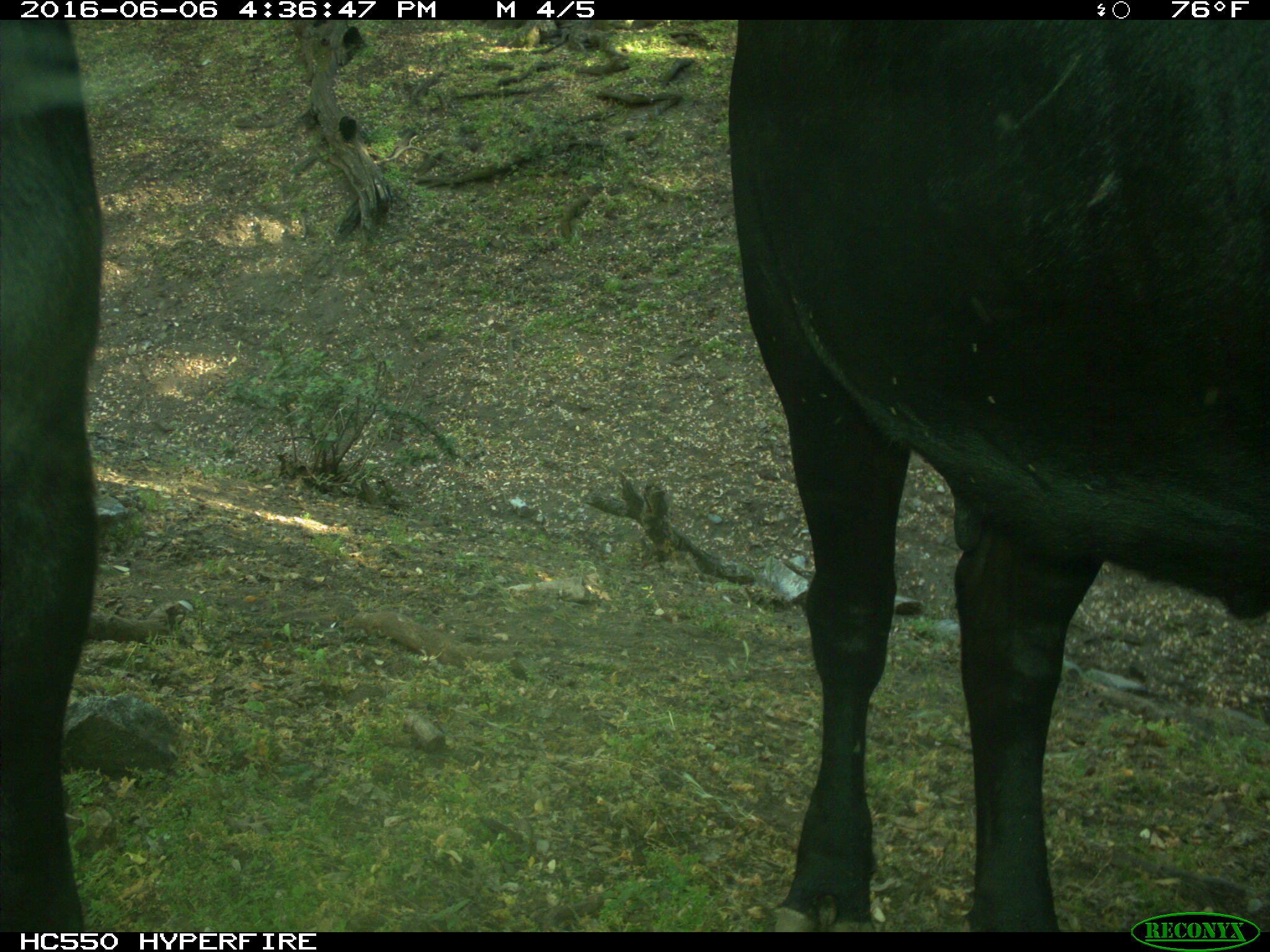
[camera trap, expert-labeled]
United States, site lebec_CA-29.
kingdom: Animalia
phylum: Chordata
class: Mammalia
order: Artiodactyla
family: Bovidae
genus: Bos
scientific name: Bos taurus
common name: domestic cow